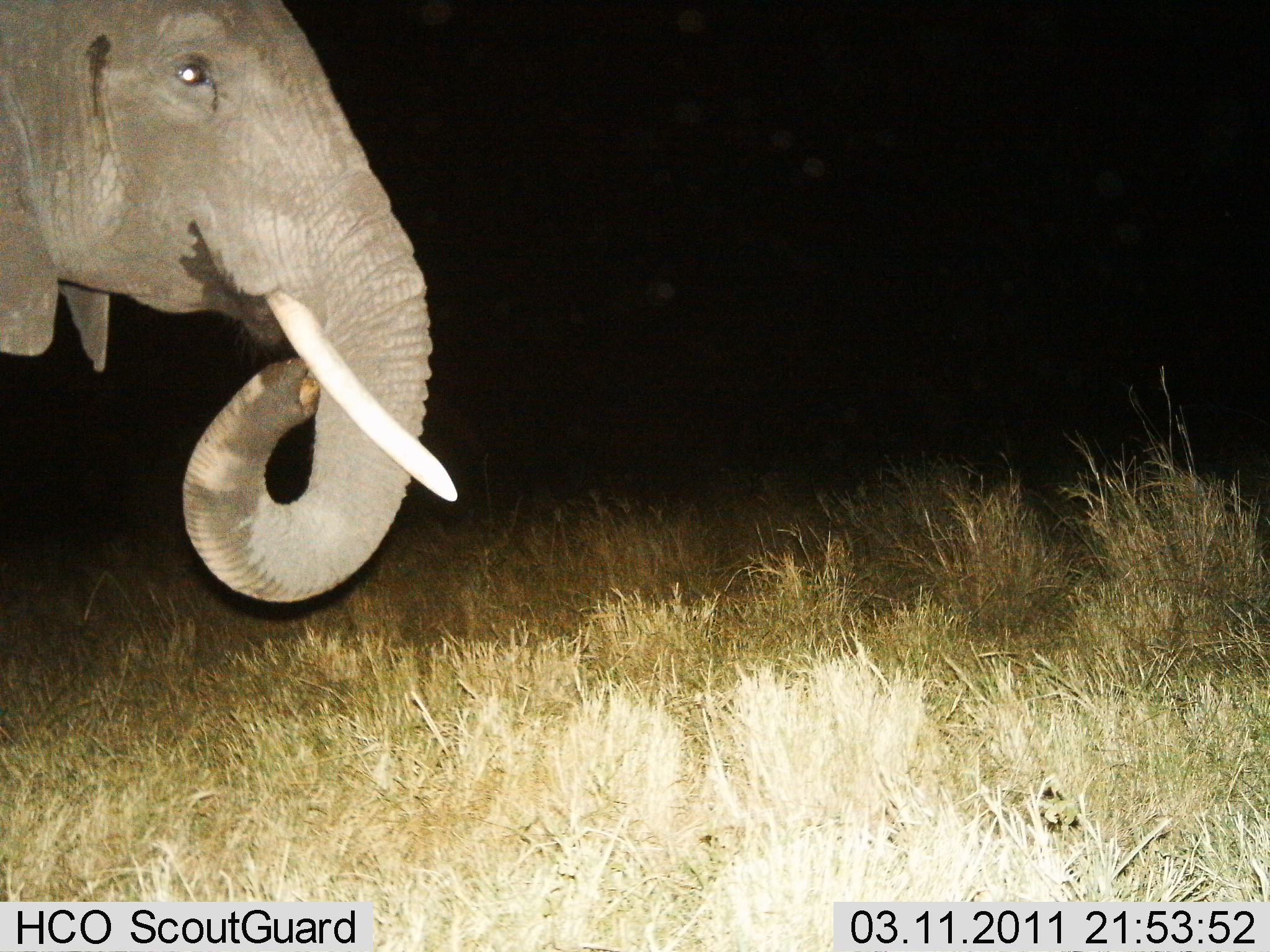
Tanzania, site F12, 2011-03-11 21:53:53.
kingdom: Animalia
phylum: Chordata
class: Mammalia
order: Proboscidea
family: Elephantidae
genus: Loxodonta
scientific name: Loxodonta africana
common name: african bush elephant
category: elephant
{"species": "elephant (african bush elephant) (Loxodonta africana)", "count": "1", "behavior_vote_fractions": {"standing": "71%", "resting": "0%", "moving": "7%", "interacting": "0%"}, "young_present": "0%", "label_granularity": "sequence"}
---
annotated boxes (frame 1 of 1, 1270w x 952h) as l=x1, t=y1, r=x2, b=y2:
animal: l=0, t=0, r=457, b=605